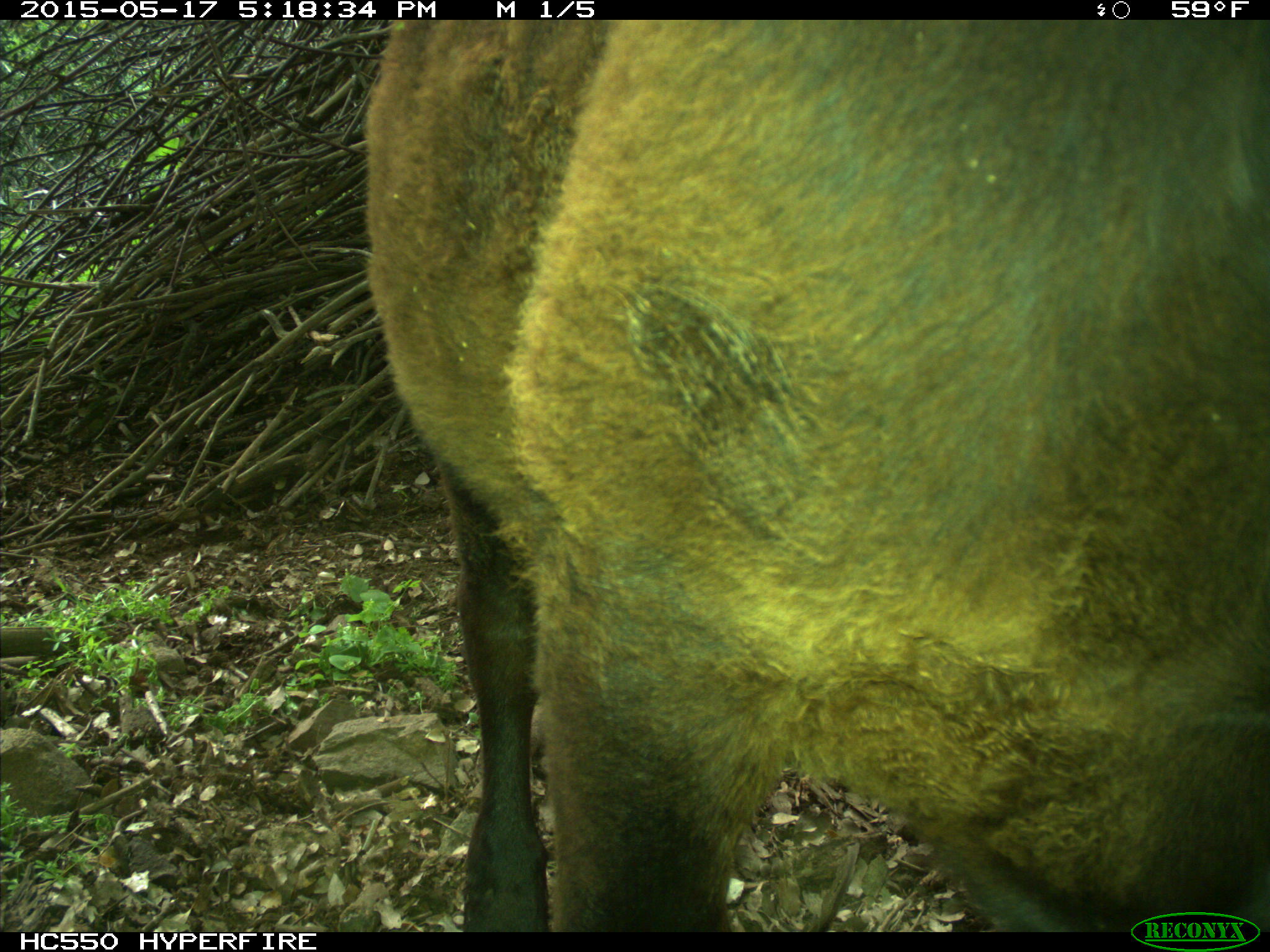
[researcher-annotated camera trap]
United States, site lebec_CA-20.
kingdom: Animalia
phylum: Chordata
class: Mammalia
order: Artiodactyla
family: Bovidae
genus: Bos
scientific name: Bos taurus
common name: domestic cow